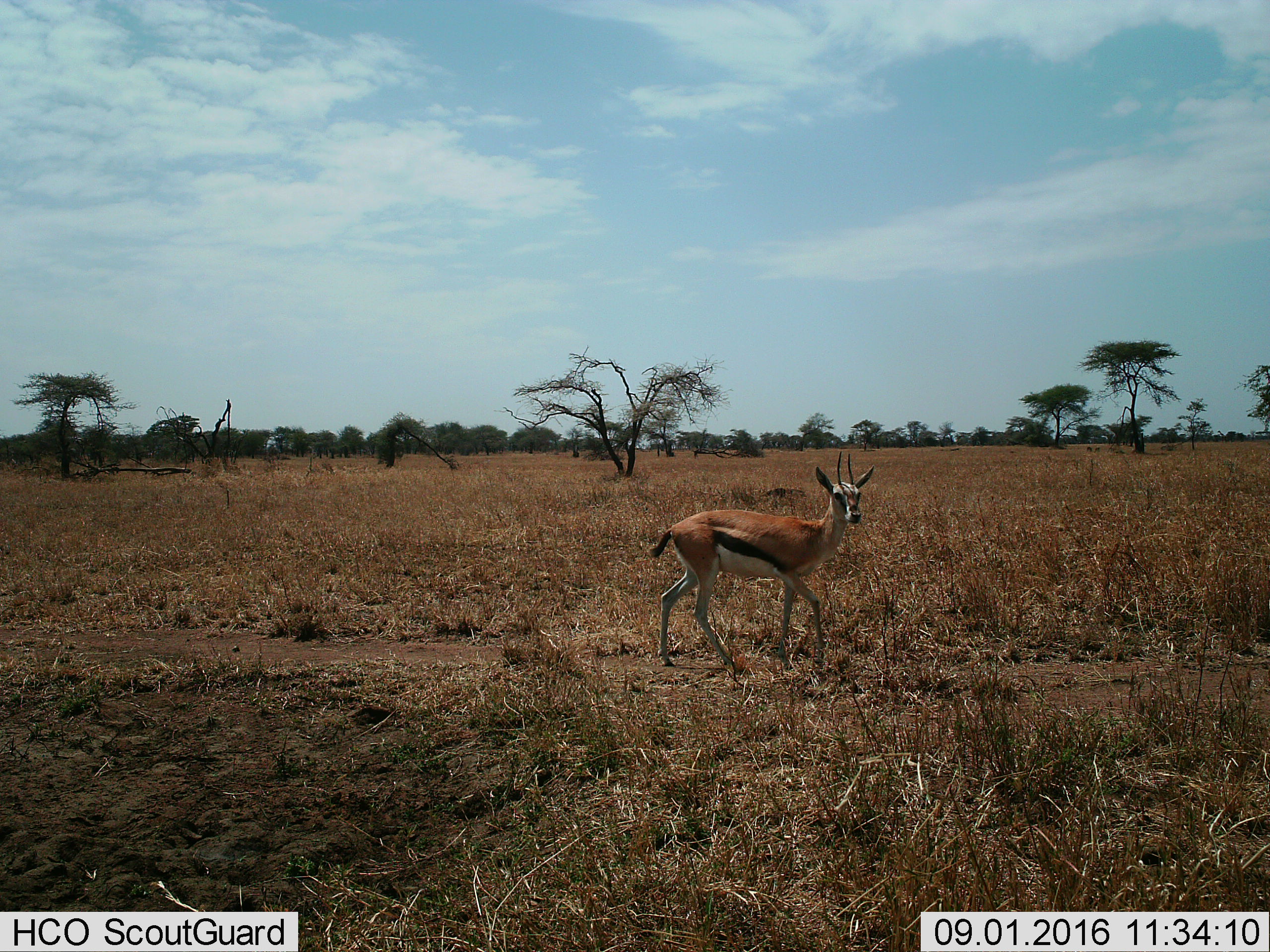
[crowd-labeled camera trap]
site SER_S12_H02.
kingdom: Animalia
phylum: Chordata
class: Mammalia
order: Artiodactyla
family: Bovidae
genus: Eudorcas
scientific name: Eudorcas thomsonii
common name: thomson's gazelle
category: gazellethomsons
Gazellethomsons (thomson's gazelle) (Eudorcas thomsonii), count 1. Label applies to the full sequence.